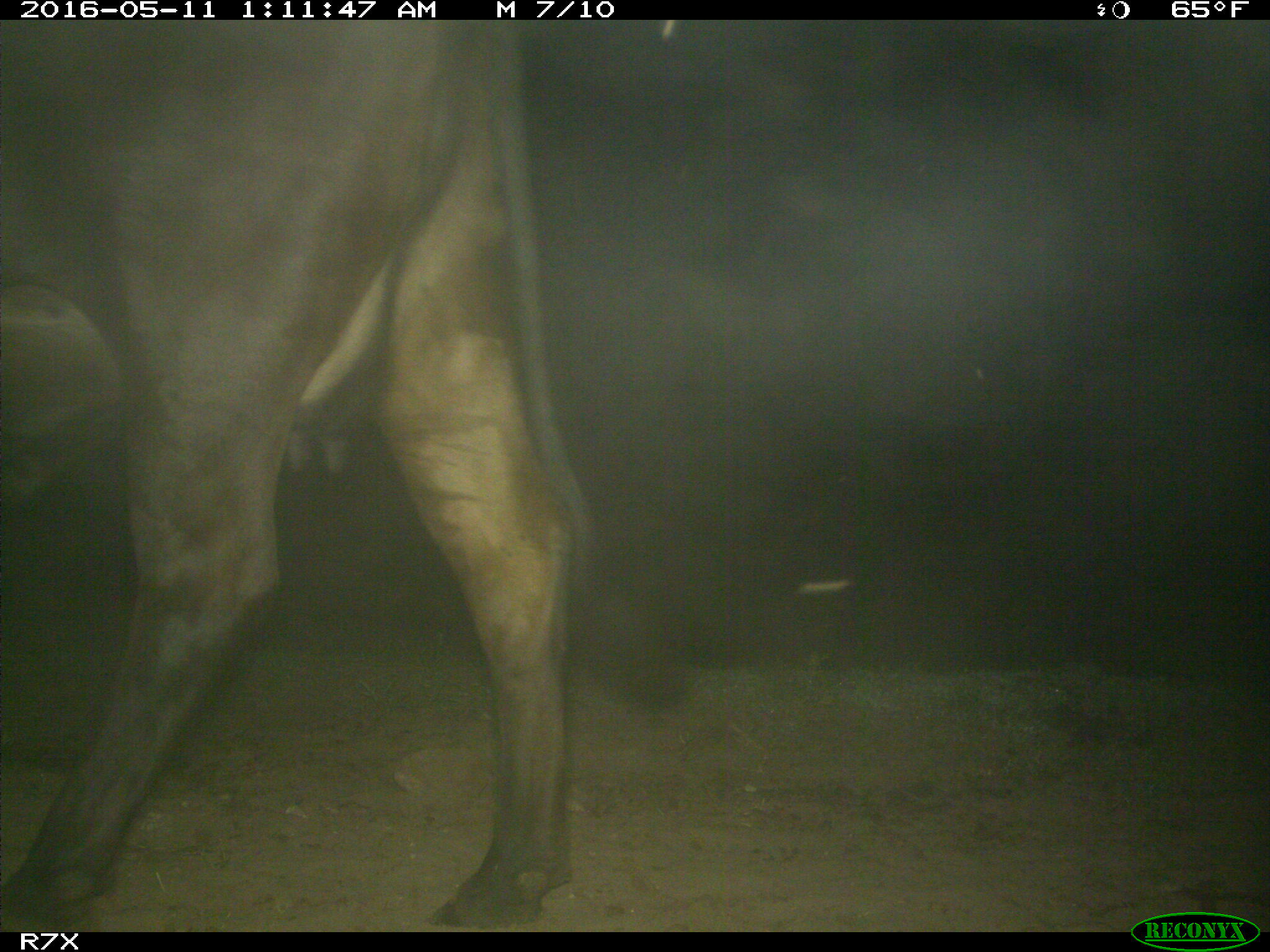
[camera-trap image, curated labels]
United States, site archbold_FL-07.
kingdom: Animalia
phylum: Chordata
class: Mammalia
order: Artiodactyla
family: Bovidae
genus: Bos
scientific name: Bos taurus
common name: domestic cow